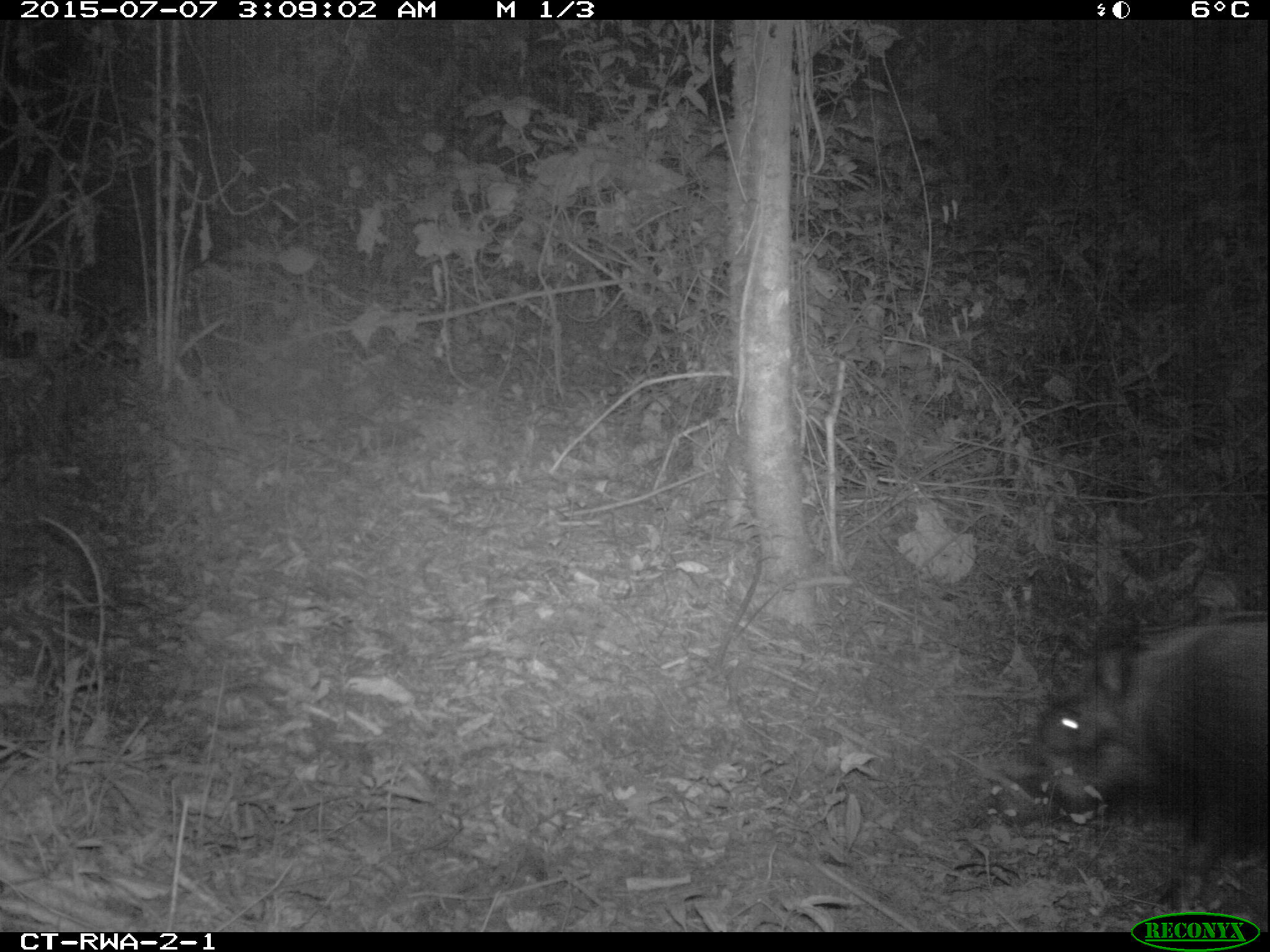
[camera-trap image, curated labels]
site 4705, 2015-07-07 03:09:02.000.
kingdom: Animalia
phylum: Chordata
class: Mammalia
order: Artiodactyla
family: Suidae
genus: Potamochoerus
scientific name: Potamochoerus larvatus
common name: bushpig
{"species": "Potamochoerus larvatus (bushpig)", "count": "1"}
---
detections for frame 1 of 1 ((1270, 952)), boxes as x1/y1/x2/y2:
potamochoerus larvatus: 1030/617/1269/917